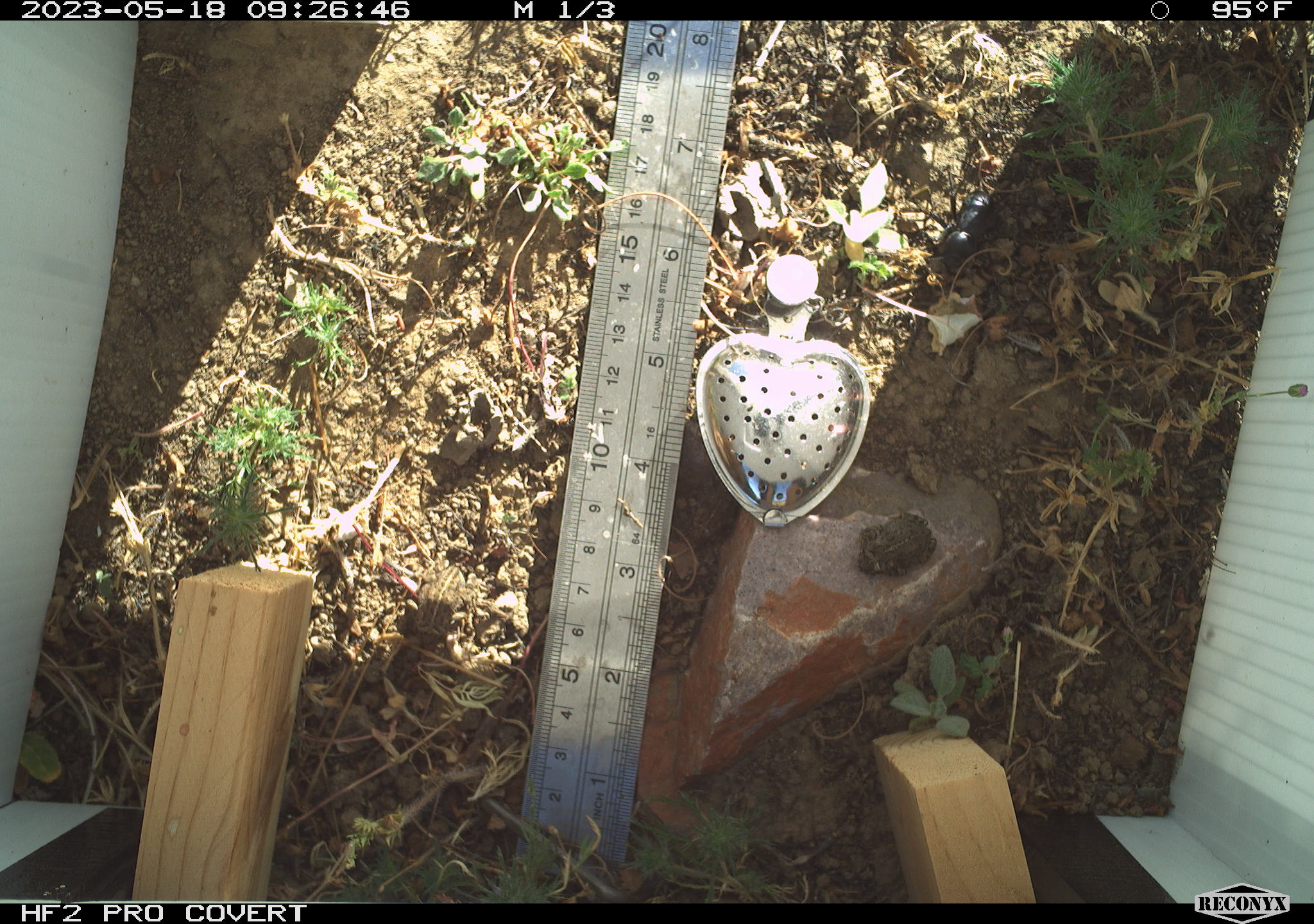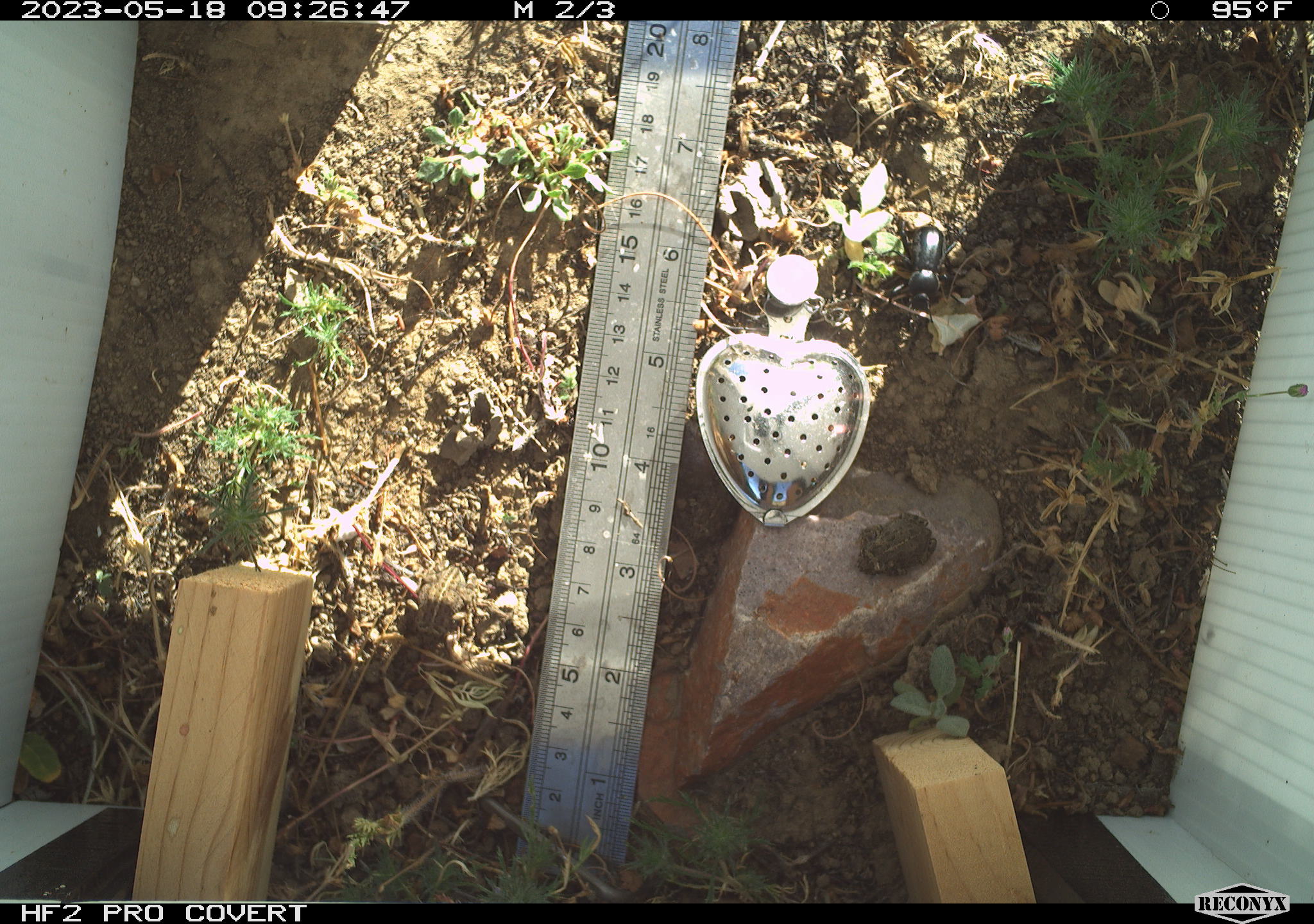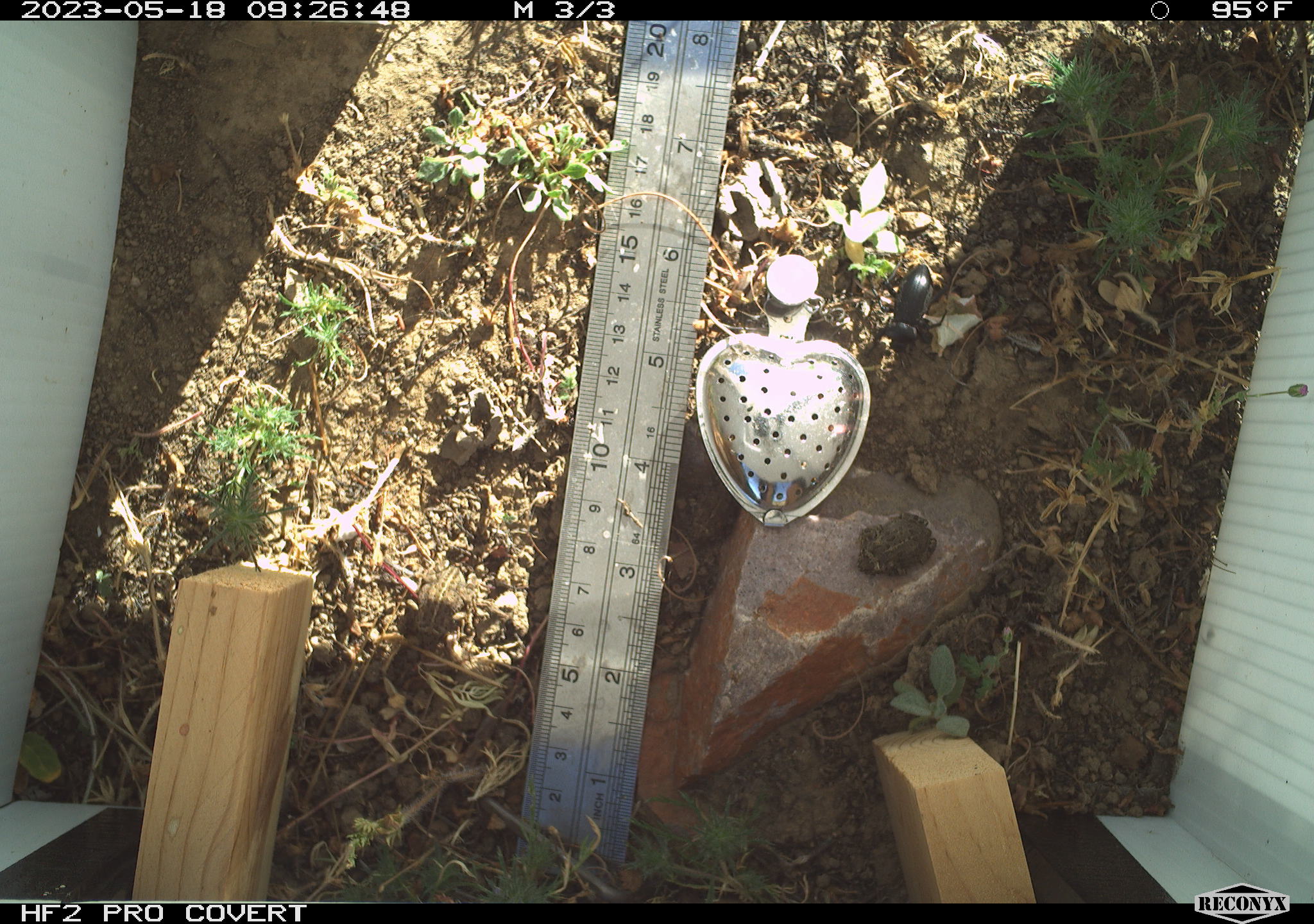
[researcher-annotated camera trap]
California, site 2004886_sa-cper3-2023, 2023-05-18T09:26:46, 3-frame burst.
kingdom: Animalia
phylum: Chordata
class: Amphibia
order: Anura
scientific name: Anura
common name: frogs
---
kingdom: Animalia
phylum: Arthropoda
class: Insecta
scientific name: Insecta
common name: insect